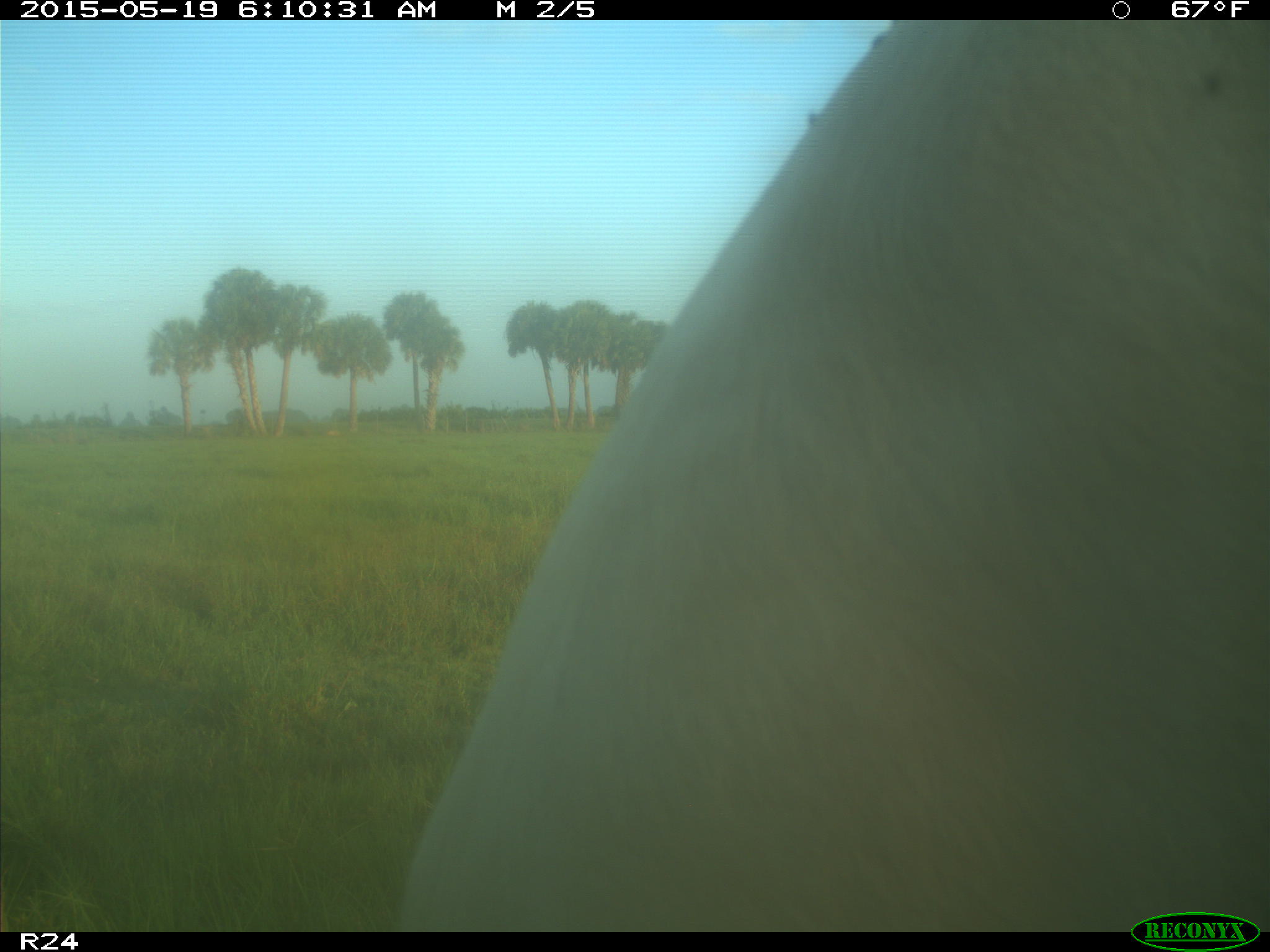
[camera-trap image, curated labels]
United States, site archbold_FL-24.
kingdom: Animalia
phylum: Chordata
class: Mammalia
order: Artiodactyla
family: Bovidae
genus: Bos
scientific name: Bos taurus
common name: domestic cow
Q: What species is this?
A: Bos taurus (domestic cow).